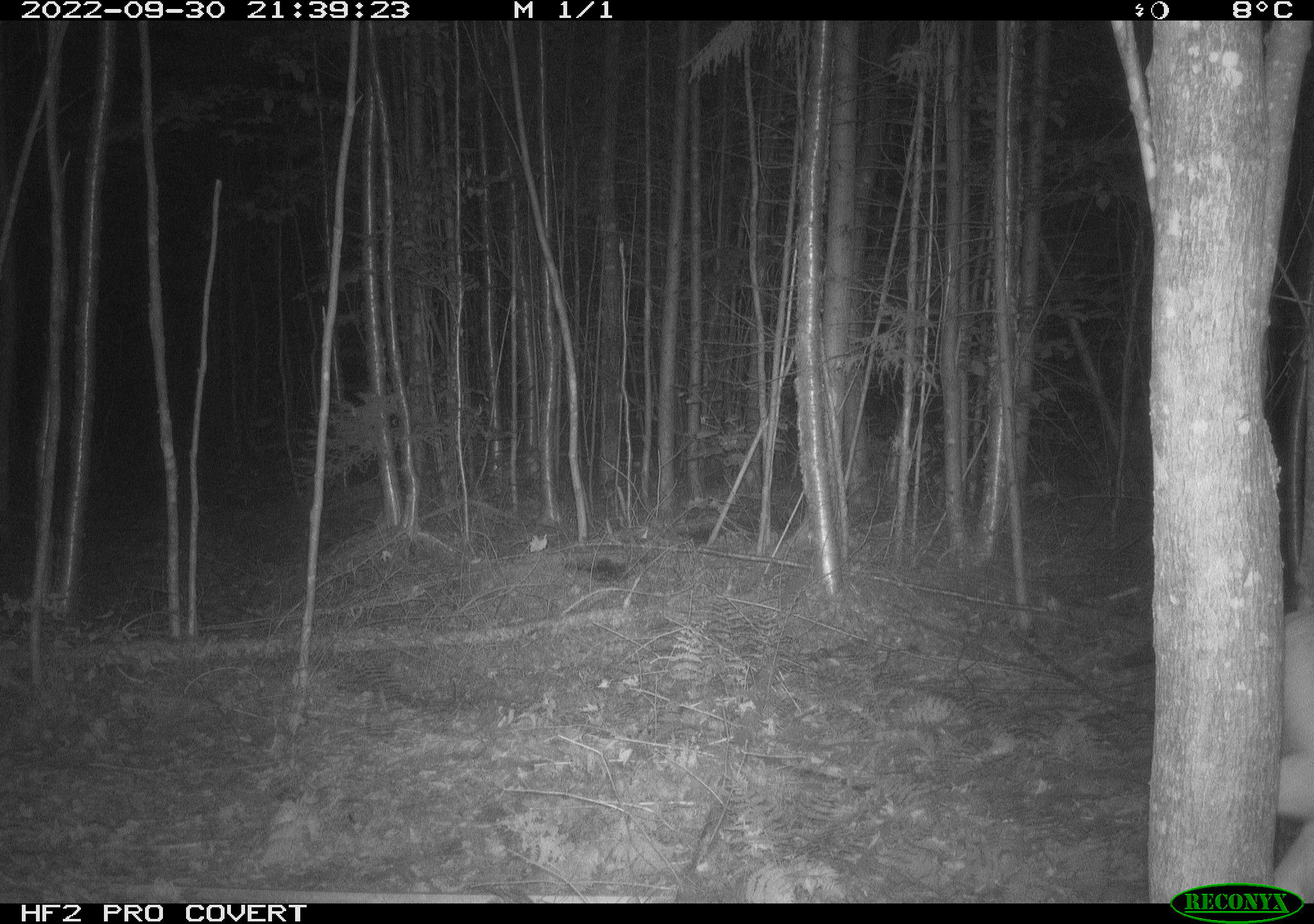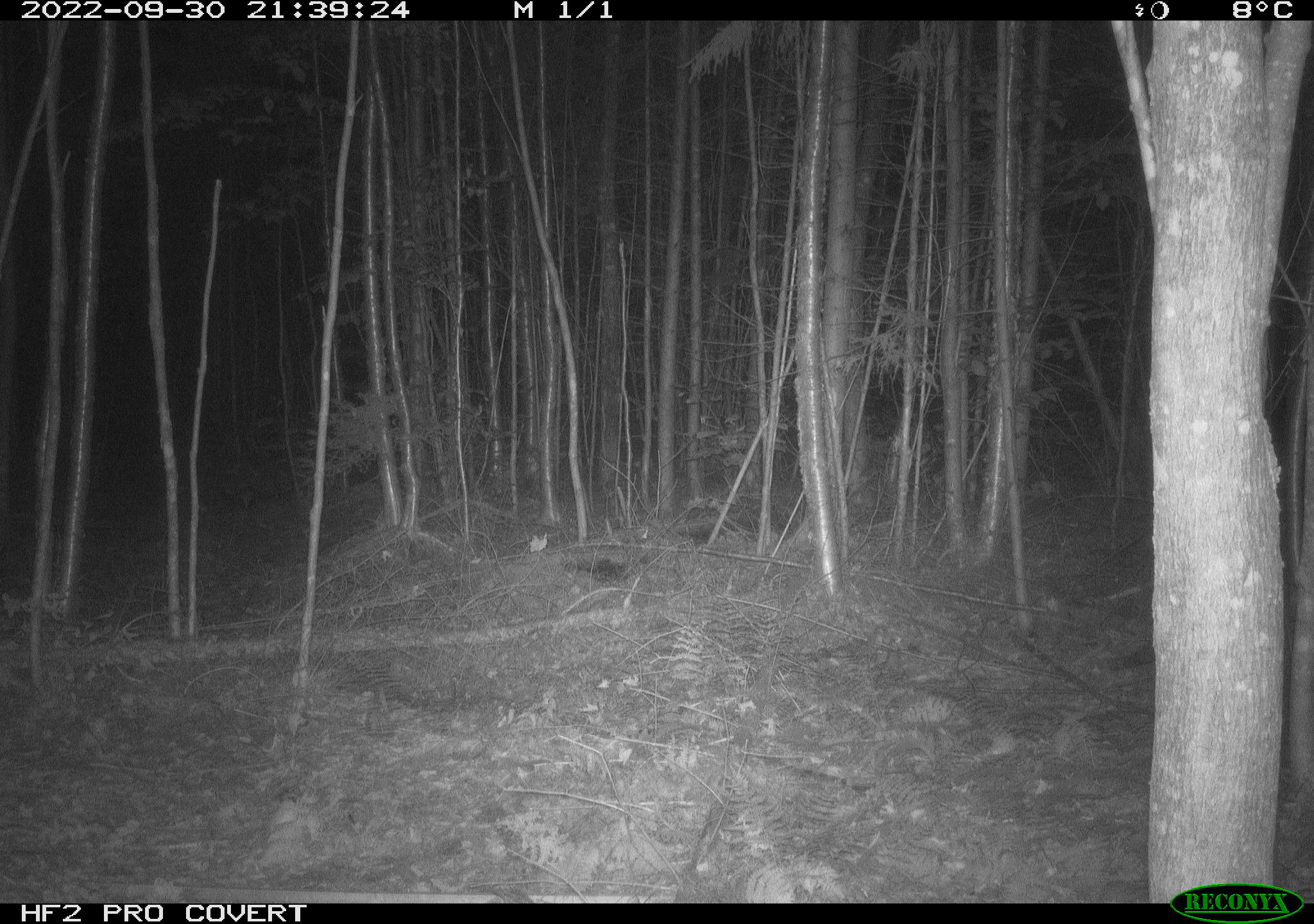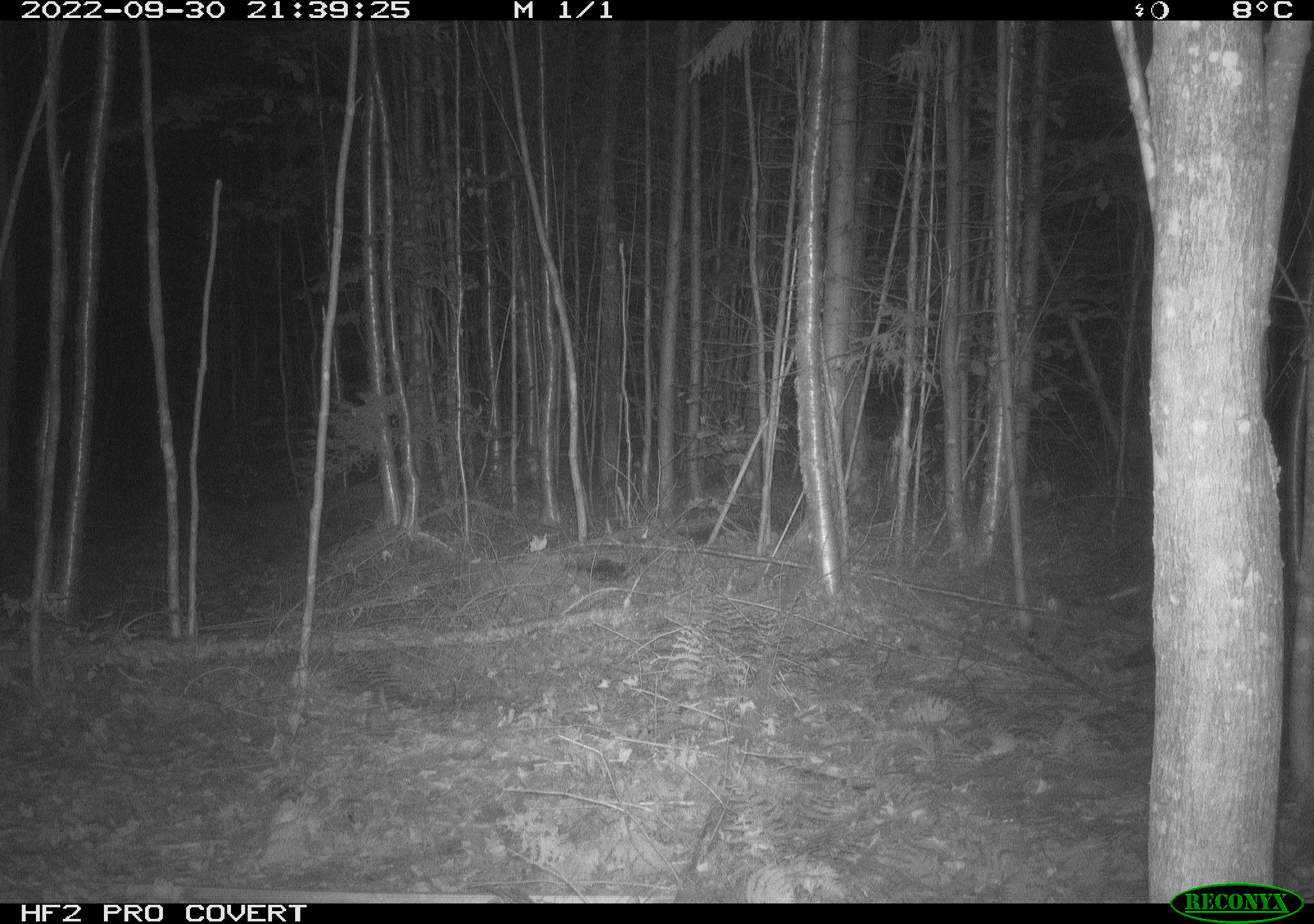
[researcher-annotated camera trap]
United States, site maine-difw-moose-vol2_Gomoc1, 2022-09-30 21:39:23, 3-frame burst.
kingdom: Animalia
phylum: Chordata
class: Mammalia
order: Artiodactyla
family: Cervidae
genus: Odocoileus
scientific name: Odocoileus virginianus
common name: white-tailed deer